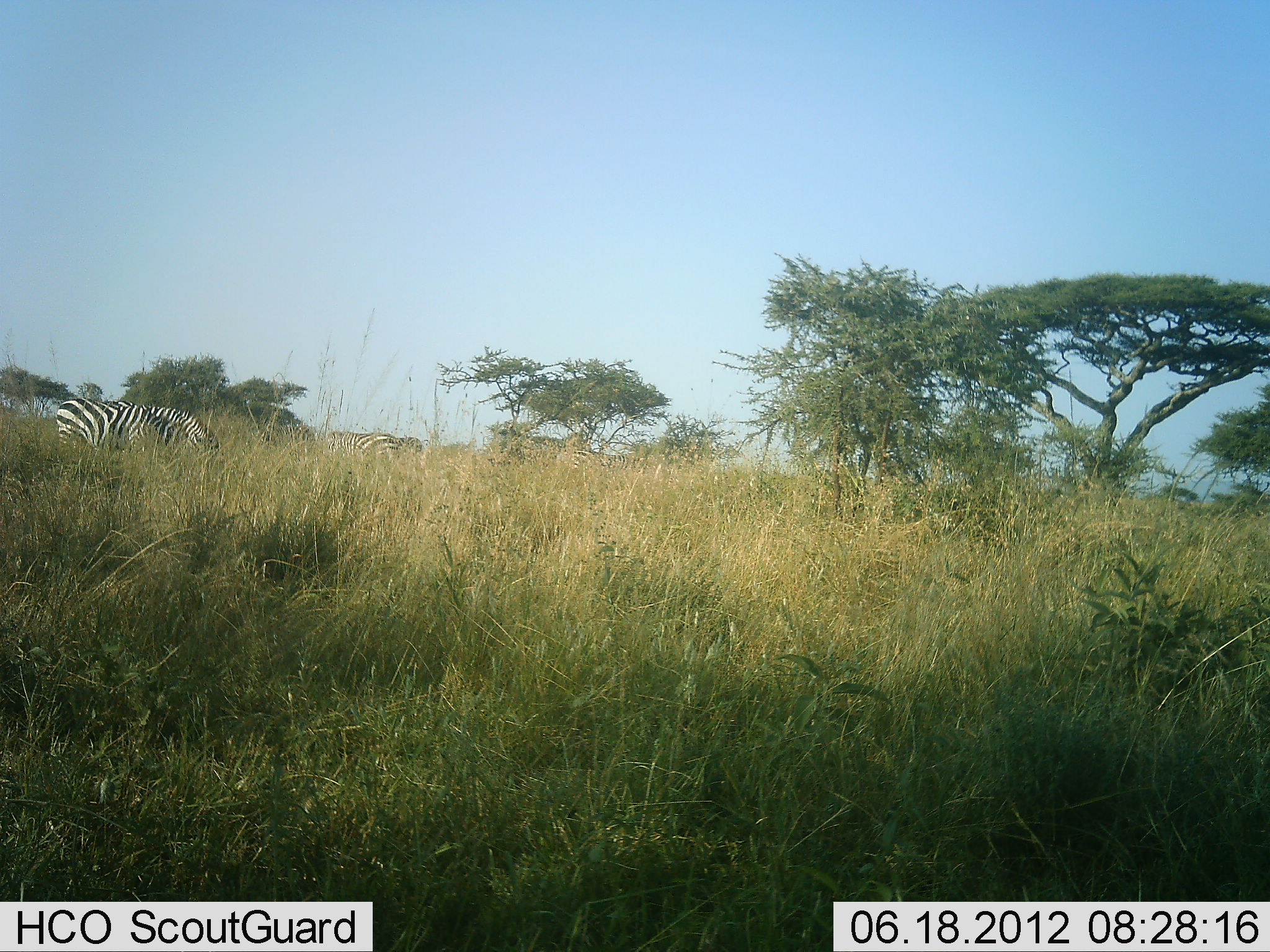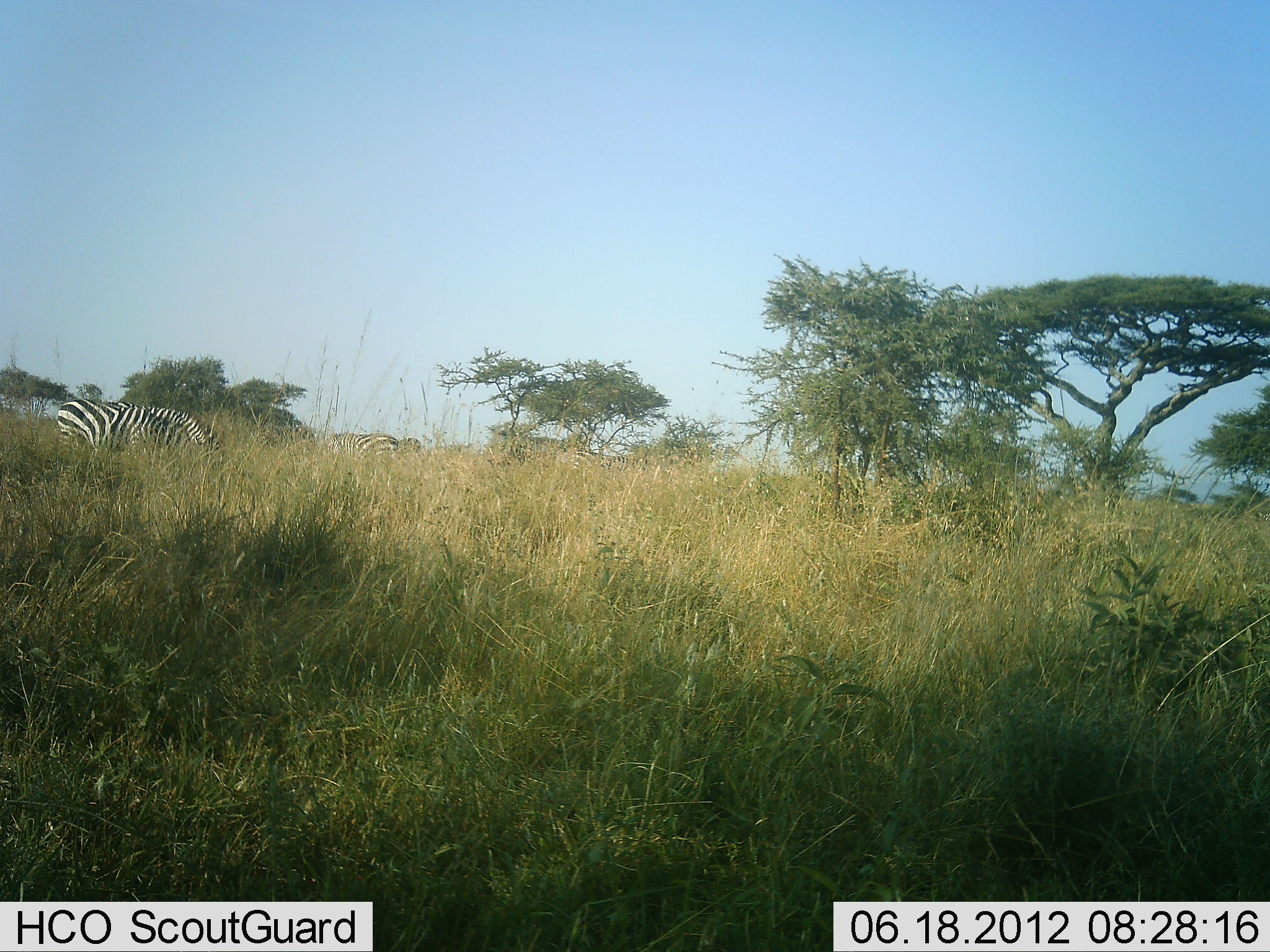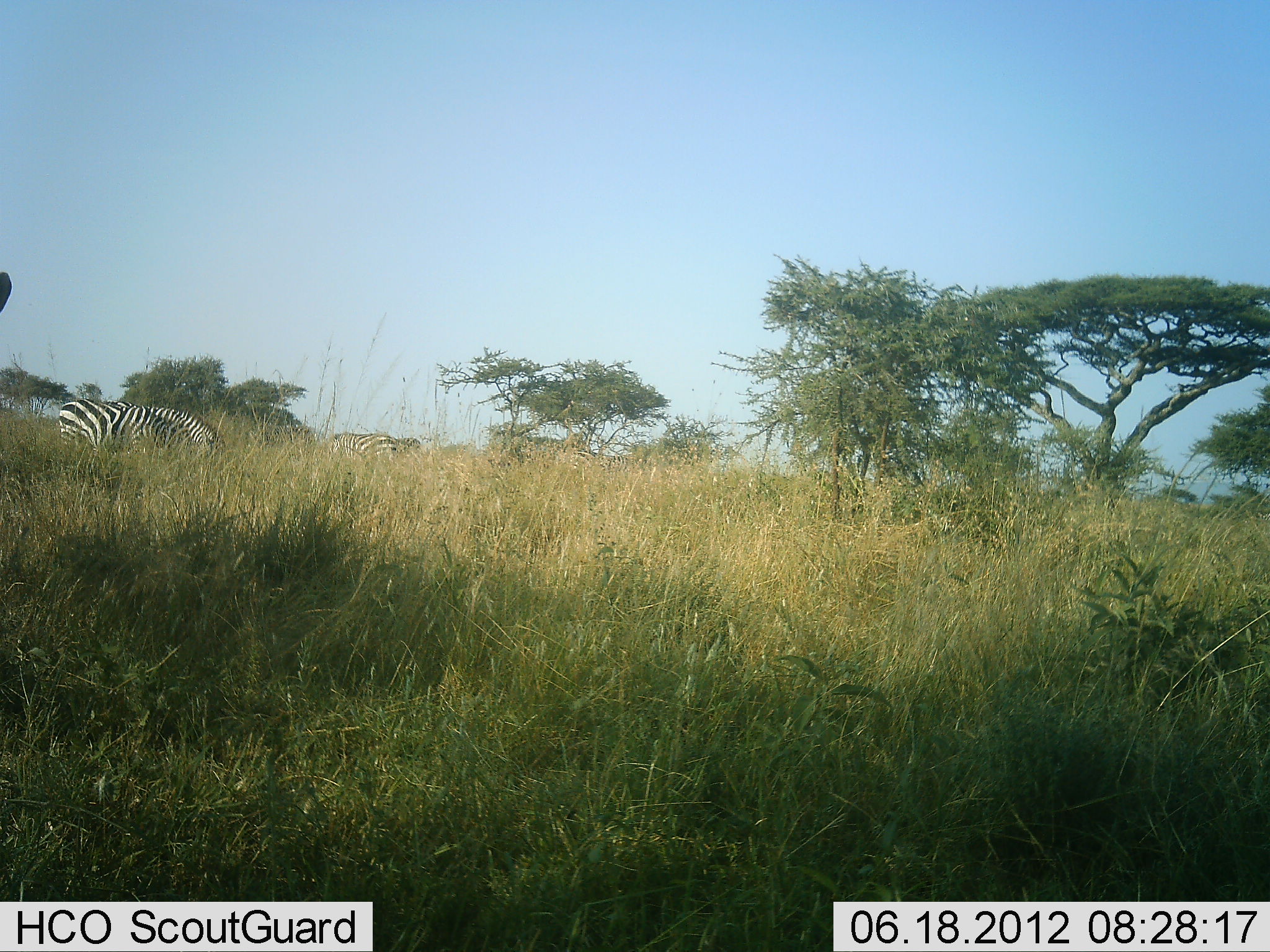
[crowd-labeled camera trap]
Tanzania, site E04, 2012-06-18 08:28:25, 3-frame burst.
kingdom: Animalia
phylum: Chordata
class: Mammalia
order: Perissodactyla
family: Equidae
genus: Equus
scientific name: Equus quagga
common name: plains zebra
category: zebra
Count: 4.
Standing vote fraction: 60%.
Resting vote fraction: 0%.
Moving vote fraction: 0%.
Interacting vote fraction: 0%.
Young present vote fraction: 0%.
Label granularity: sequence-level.